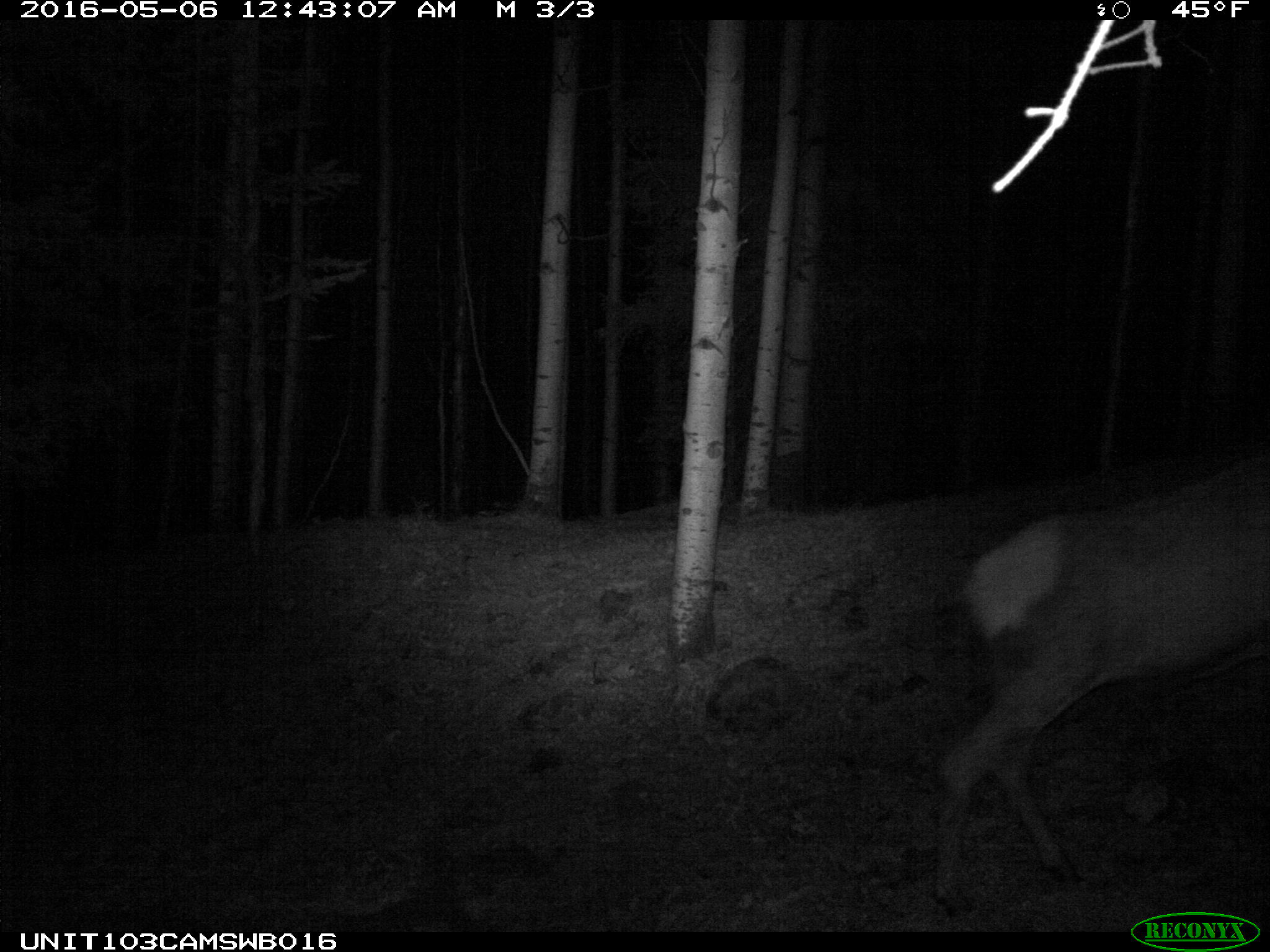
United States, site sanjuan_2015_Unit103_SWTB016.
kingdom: Animalia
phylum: Chordata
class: Mammalia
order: Artiodactyla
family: Cervidae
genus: Cervus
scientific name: Cervus elaphus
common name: red deer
Cervus elaphus (red deer).